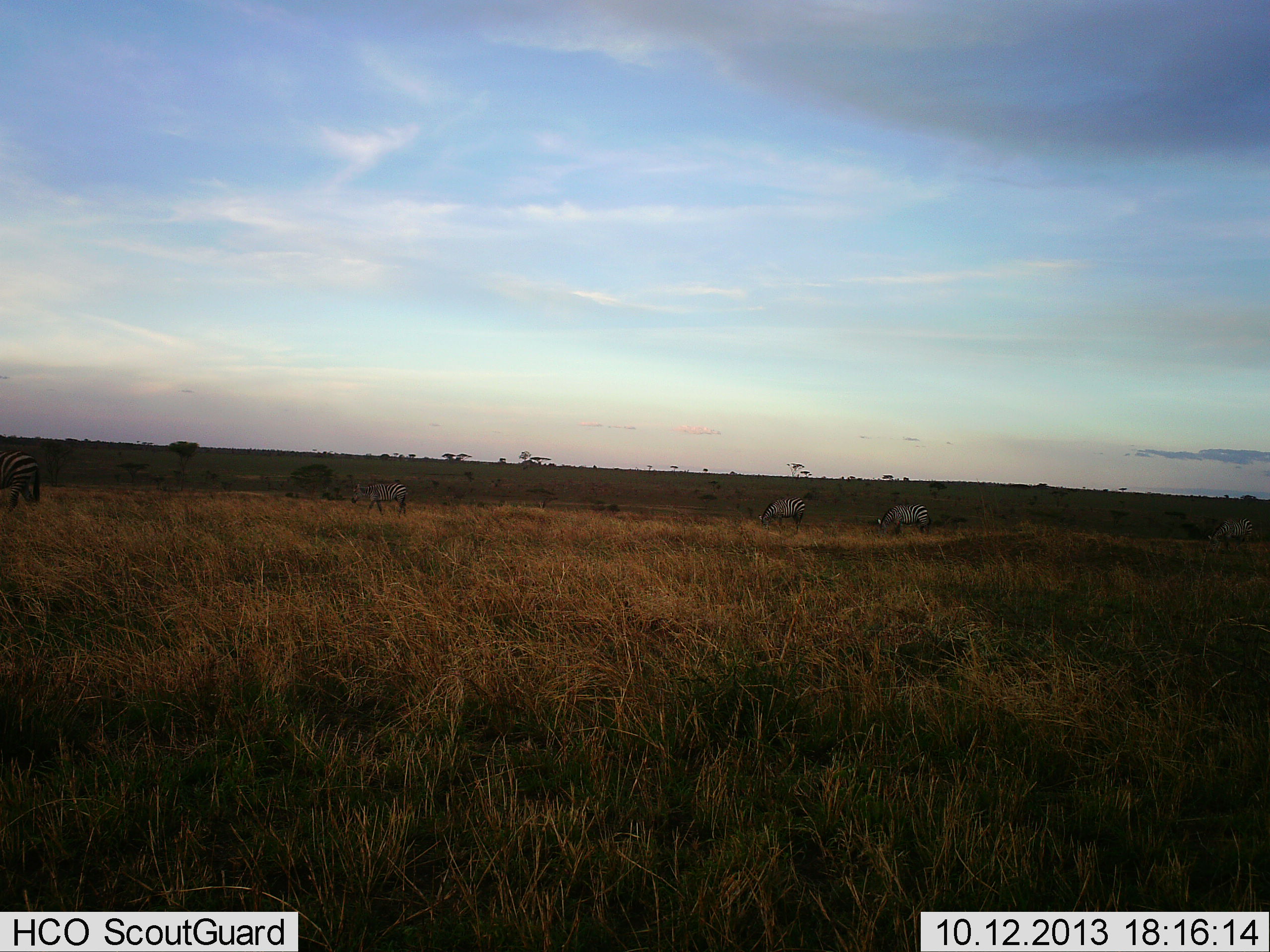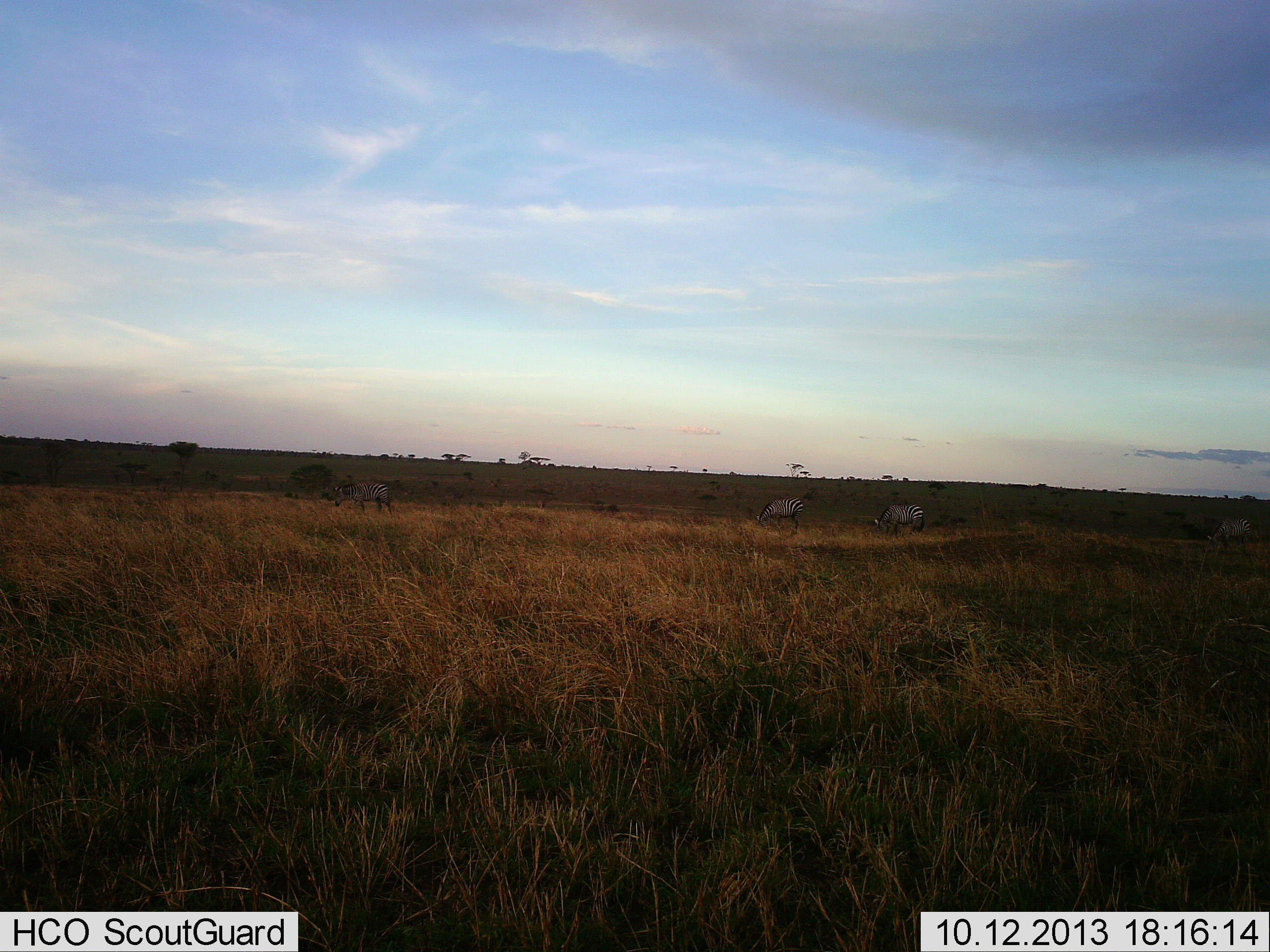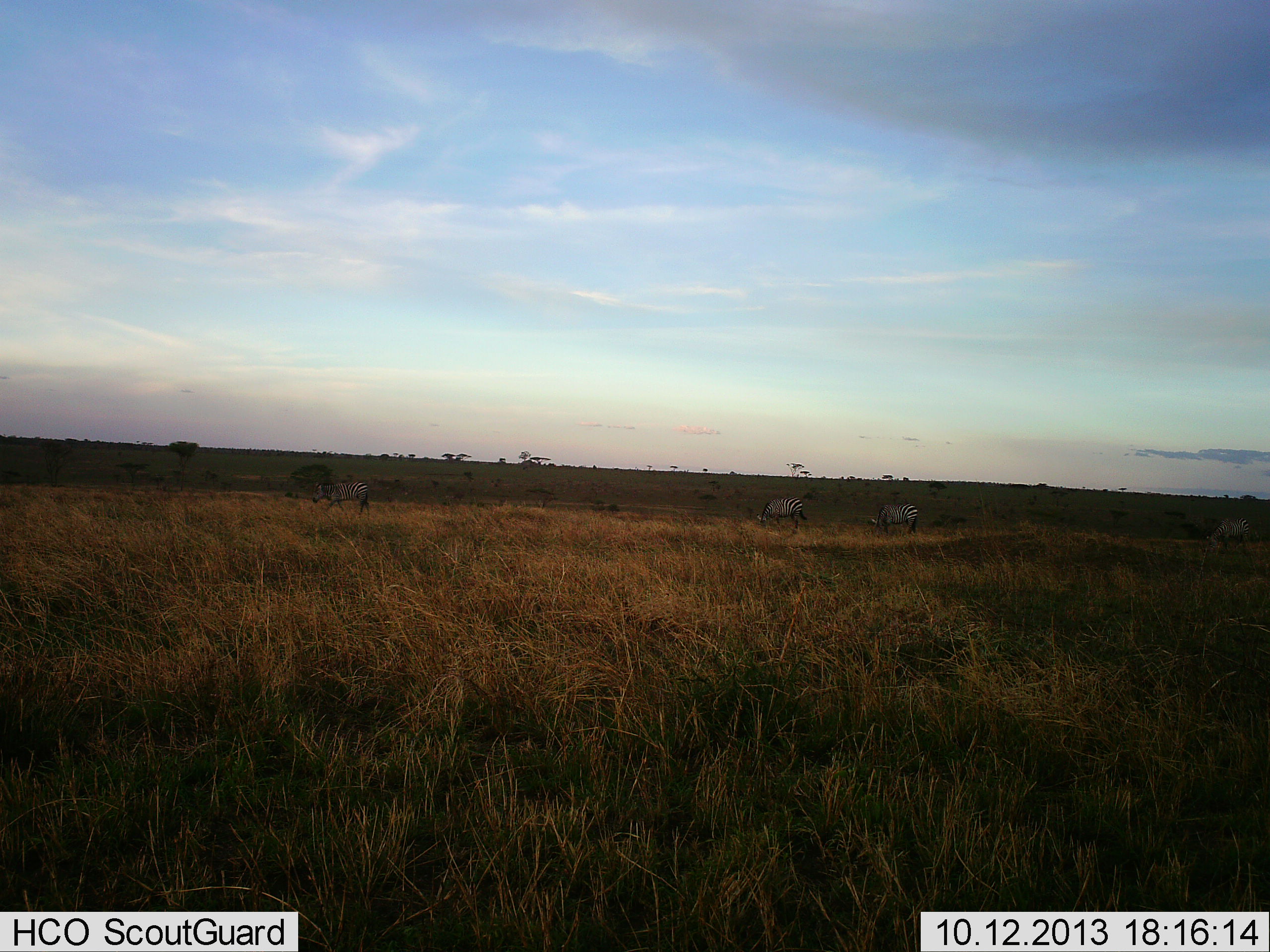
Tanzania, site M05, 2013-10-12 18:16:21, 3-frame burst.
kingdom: Animalia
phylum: Chordata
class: Mammalia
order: Perissodactyla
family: Equidae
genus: Equus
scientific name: Equus quagga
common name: plains zebra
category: zebra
Zebra (plains zebra) (Equus quagga), count 5. Behavior (volunteer vote fractions): standing 30%, resting 0%, moving 60%, interacting 0%. Young present (vote fraction): 0%. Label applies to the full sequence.